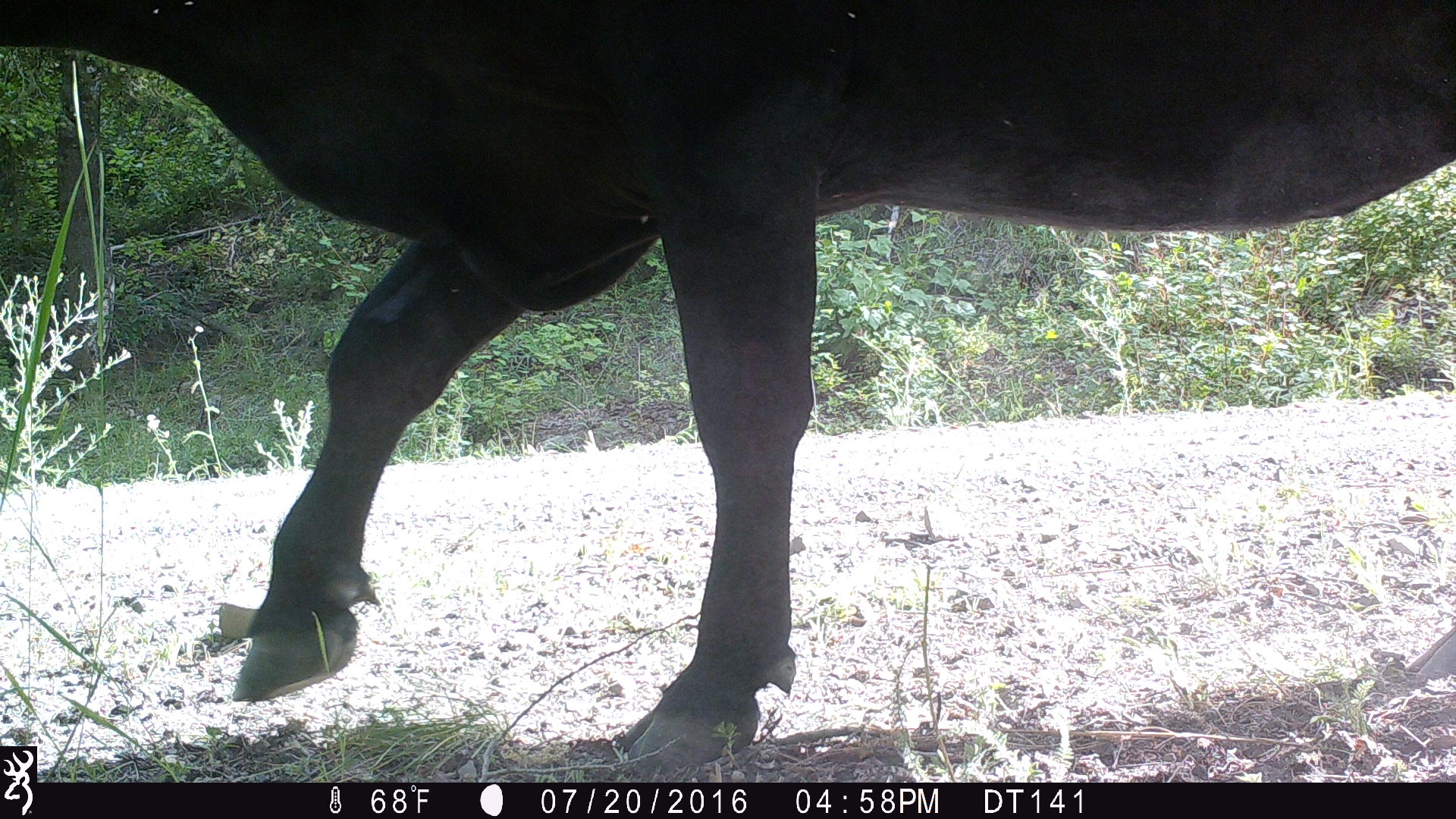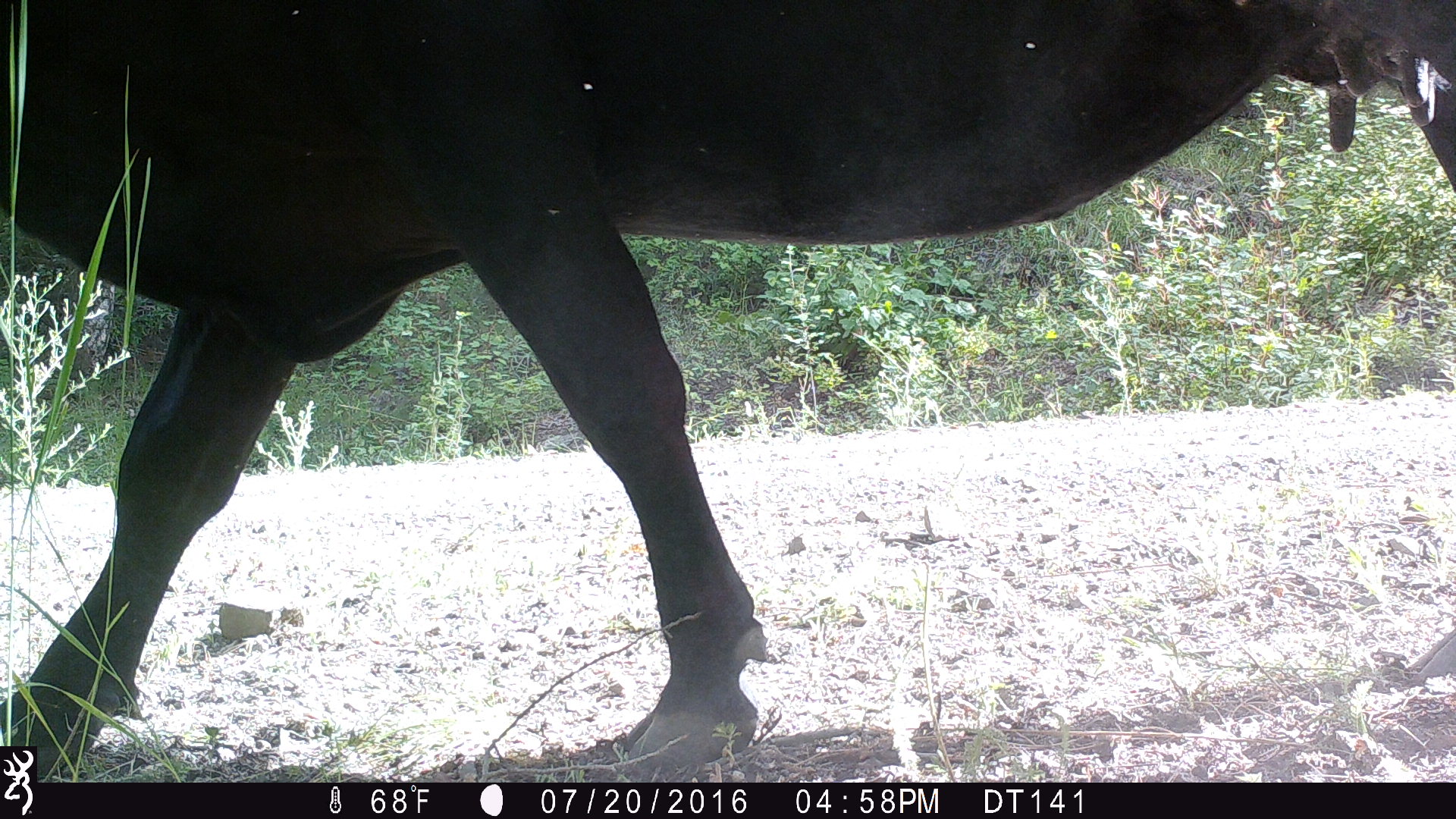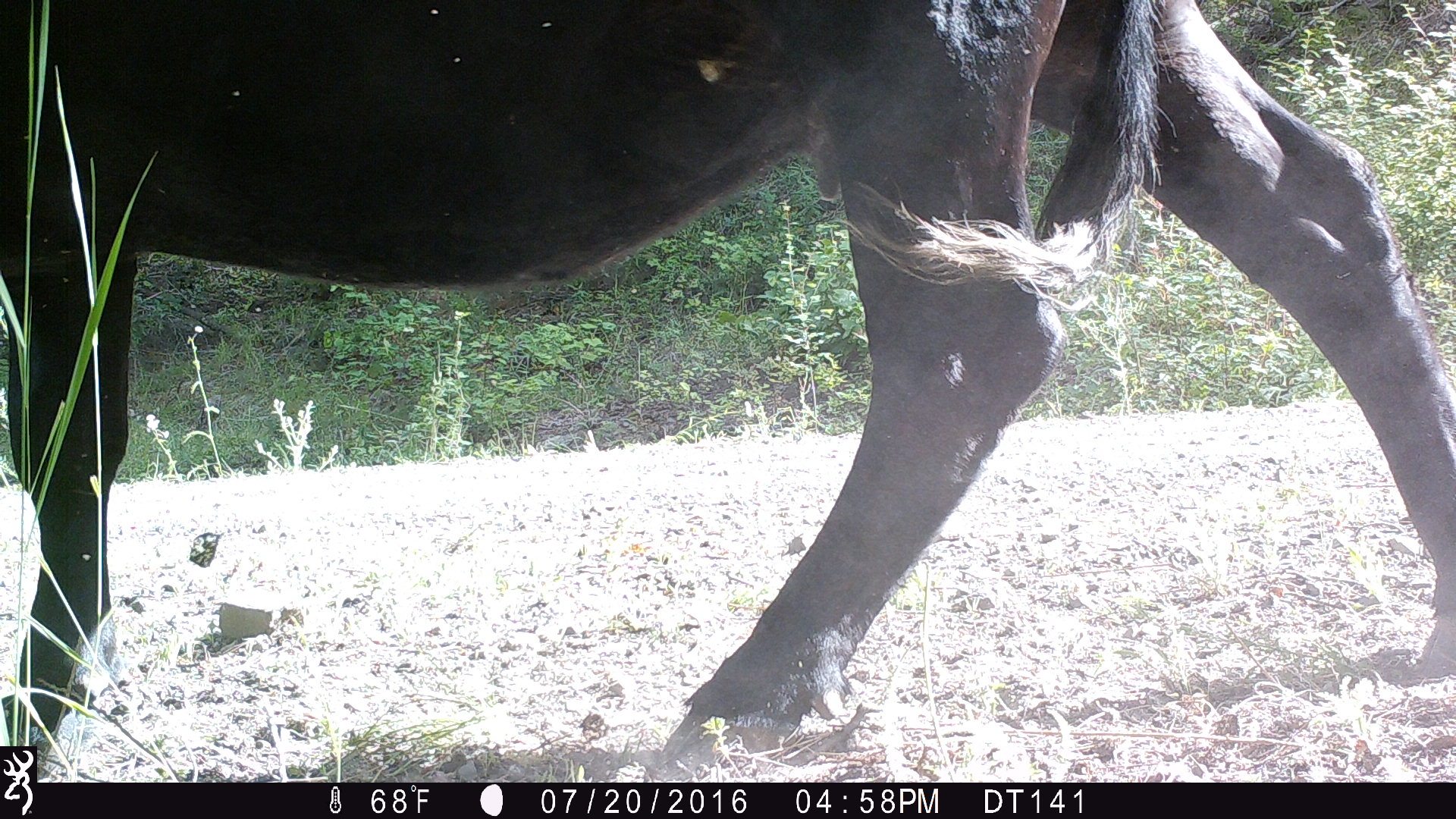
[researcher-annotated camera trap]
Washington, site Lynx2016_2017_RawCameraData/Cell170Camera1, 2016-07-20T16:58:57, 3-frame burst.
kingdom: Animalia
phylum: Chordata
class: Mammalia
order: Artiodactyla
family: Bovidae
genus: Bos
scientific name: Bos taurus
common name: domestic cattle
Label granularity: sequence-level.